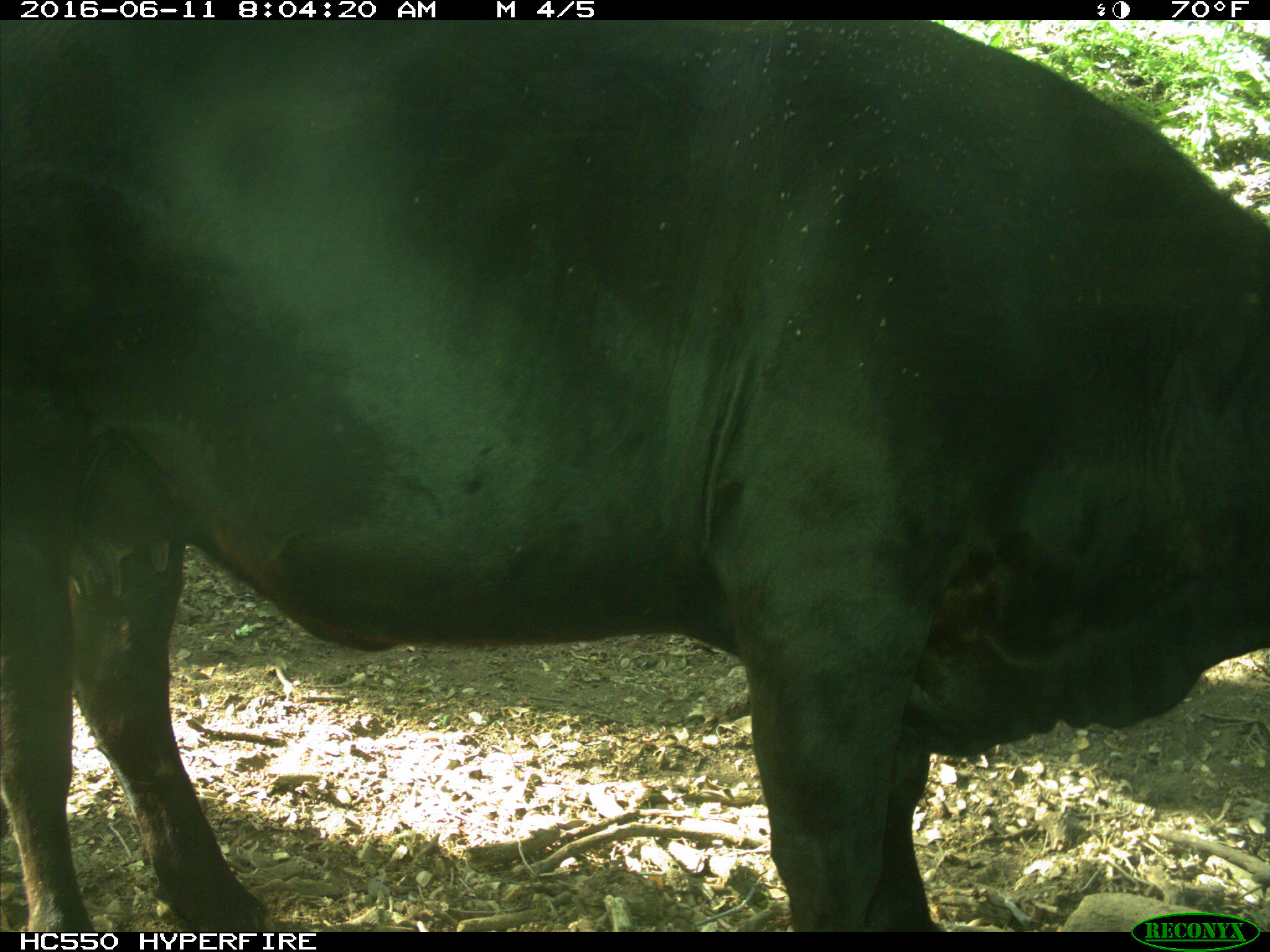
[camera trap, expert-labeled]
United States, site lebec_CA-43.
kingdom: Animalia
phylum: Chordata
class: Mammalia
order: Artiodactyla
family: Bovidae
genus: Bos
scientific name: Bos taurus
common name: domestic cow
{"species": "Bos taurus (domestic cow)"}